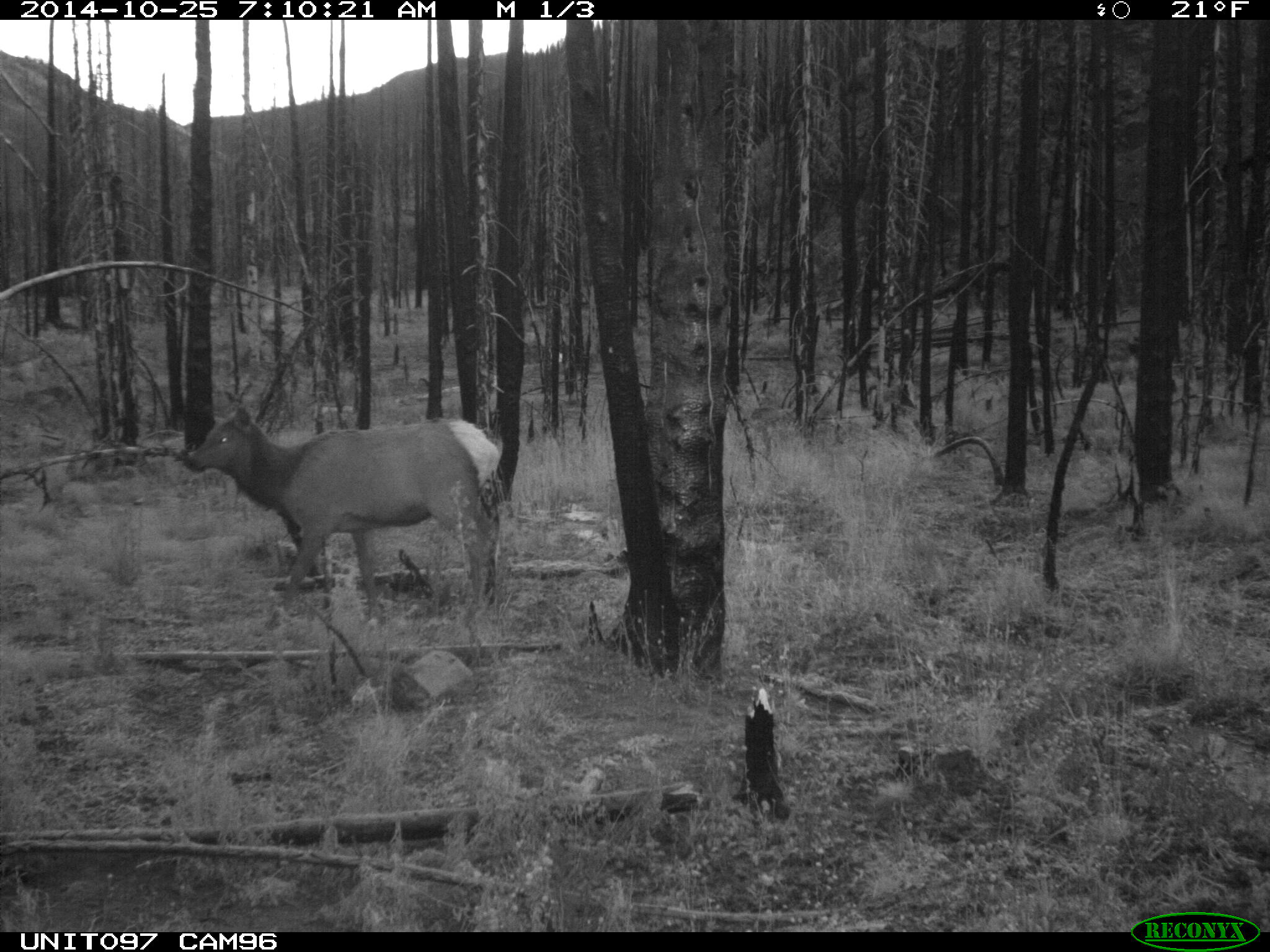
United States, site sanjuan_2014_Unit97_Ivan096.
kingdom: Animalia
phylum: Chordata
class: Mammalia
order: Artiodactyla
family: Cervidae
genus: Cervus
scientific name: Cervus elaphus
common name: red deer